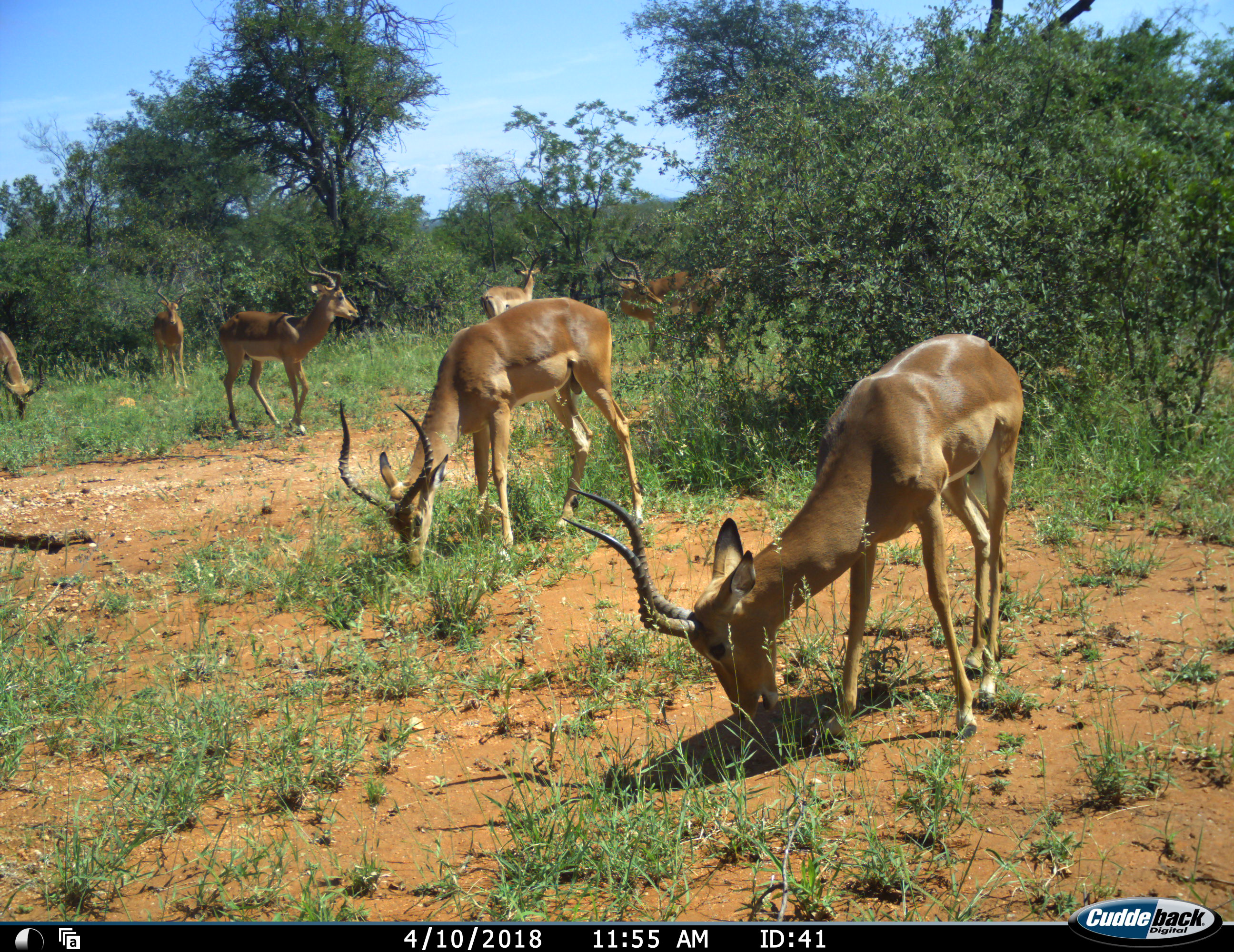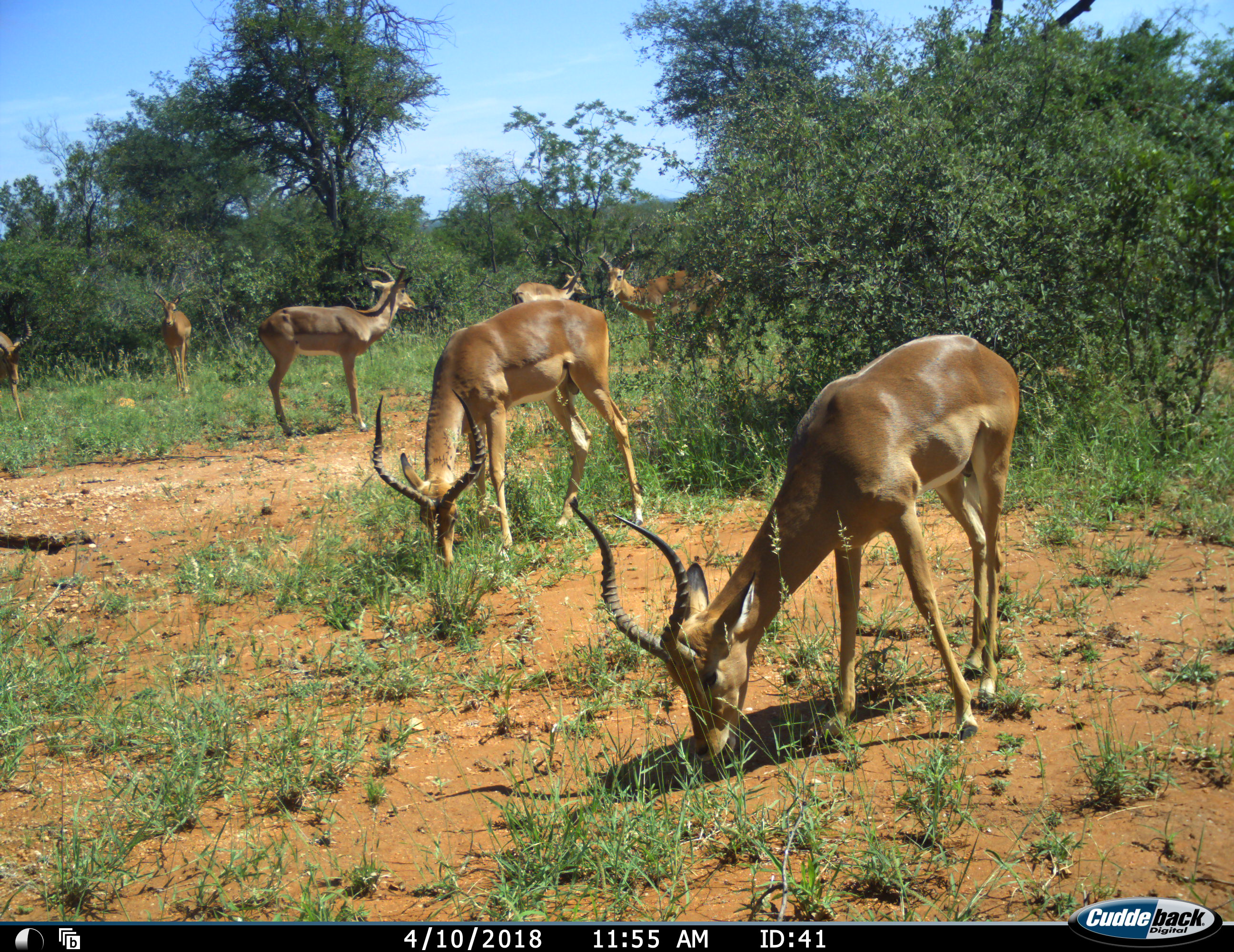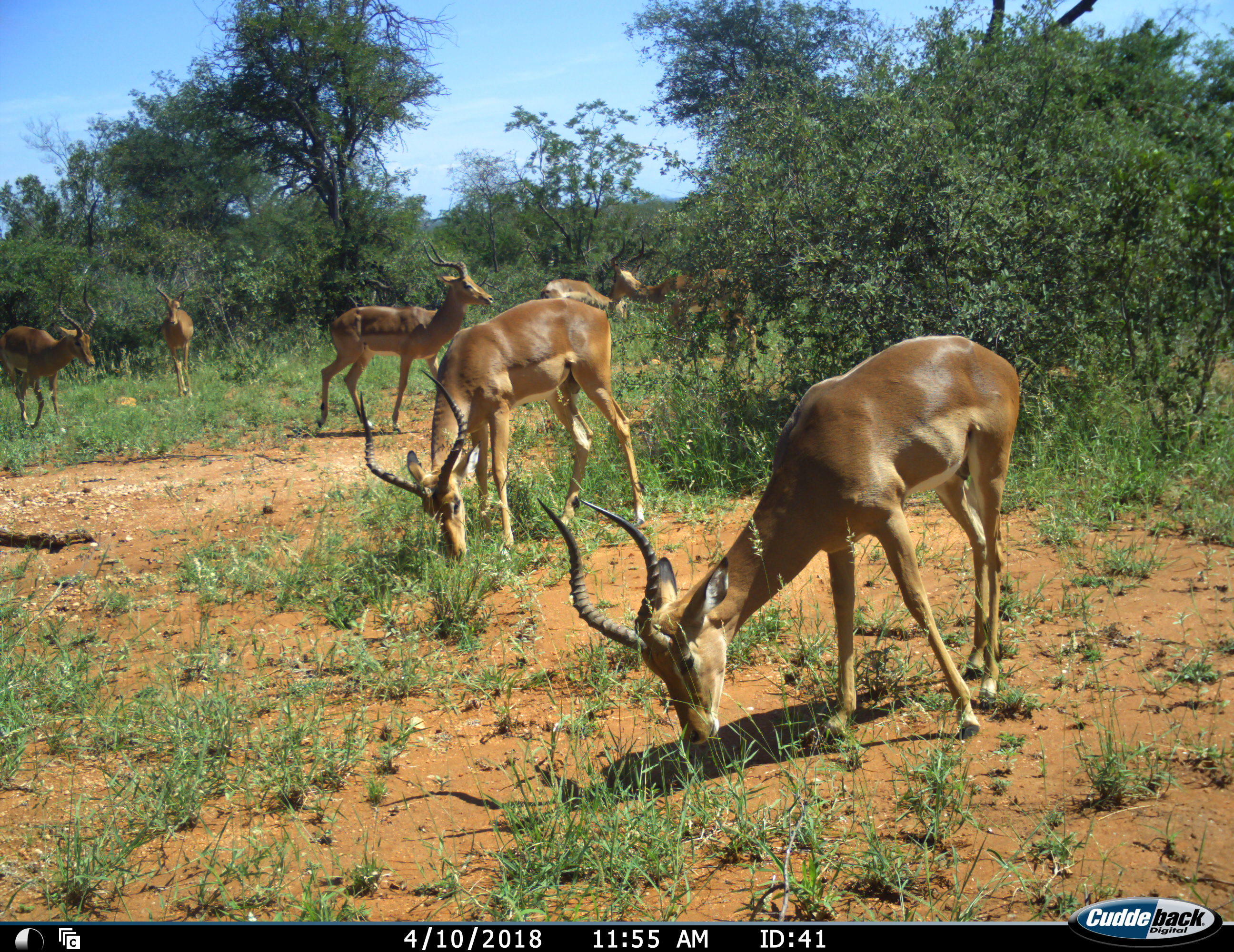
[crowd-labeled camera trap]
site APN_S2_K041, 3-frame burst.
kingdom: Animalia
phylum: Chordata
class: Mammalia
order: Artiodactyla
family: Bovidae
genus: Aepyceros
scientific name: Aepyceros melampus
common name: impala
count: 7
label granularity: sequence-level